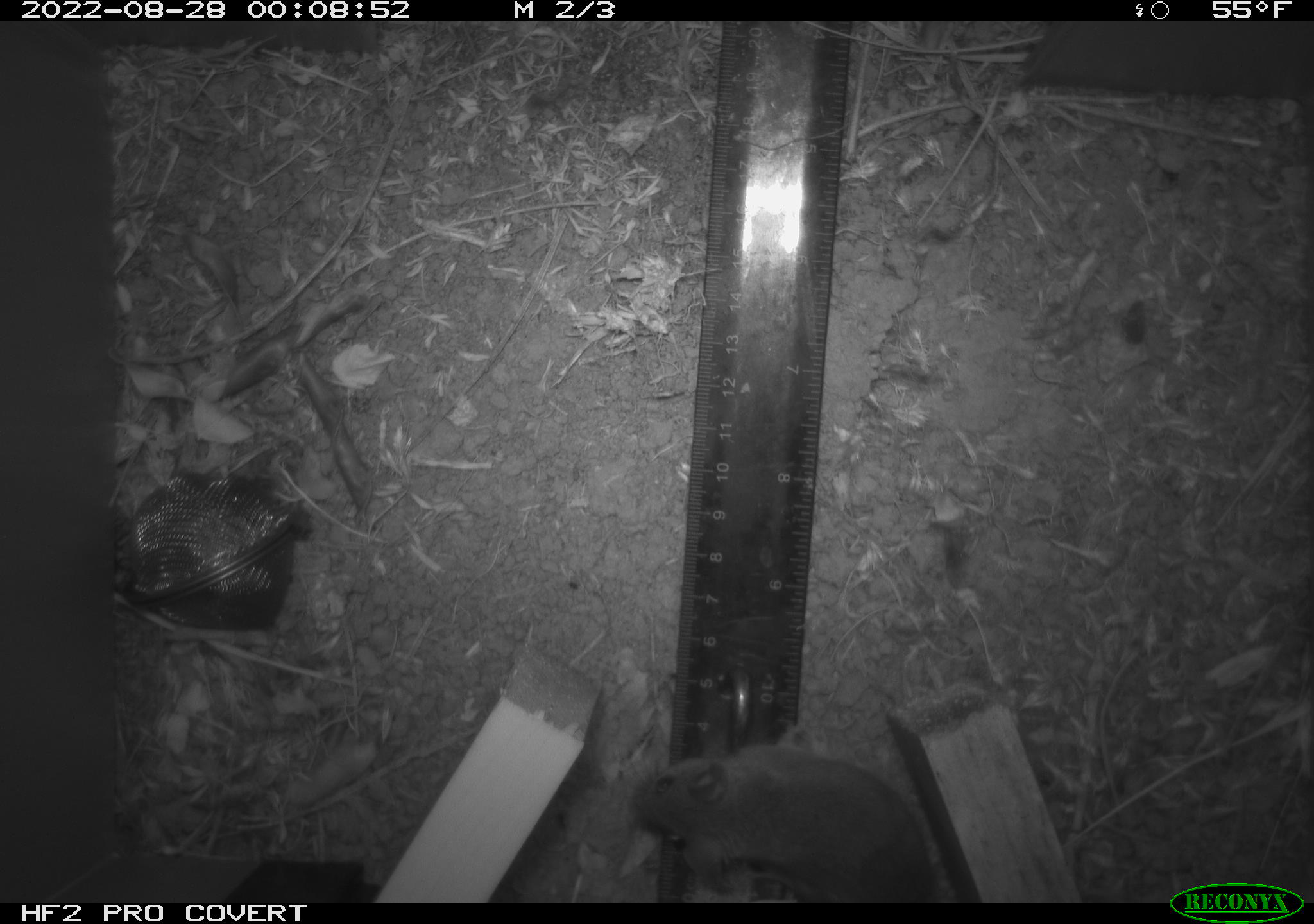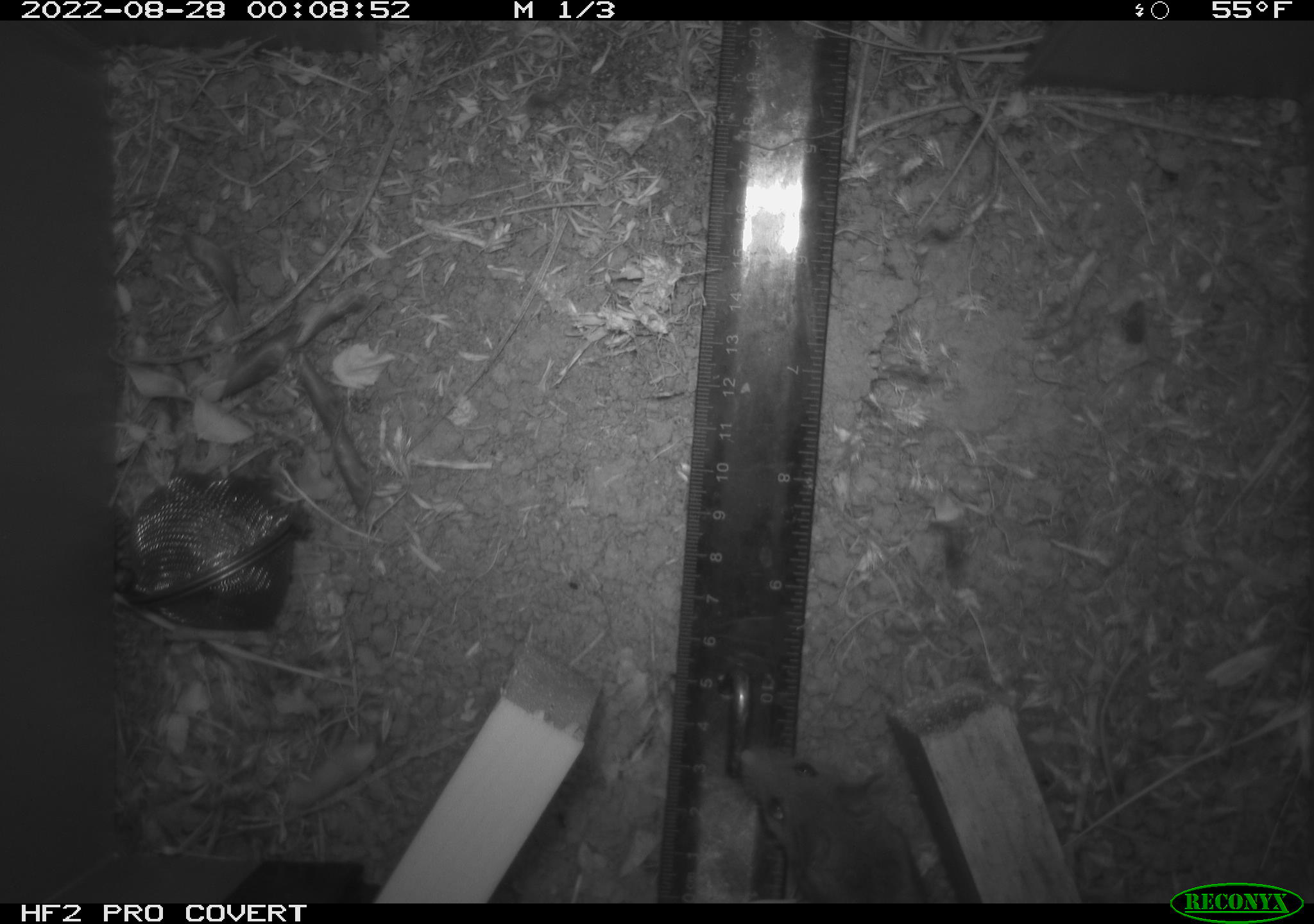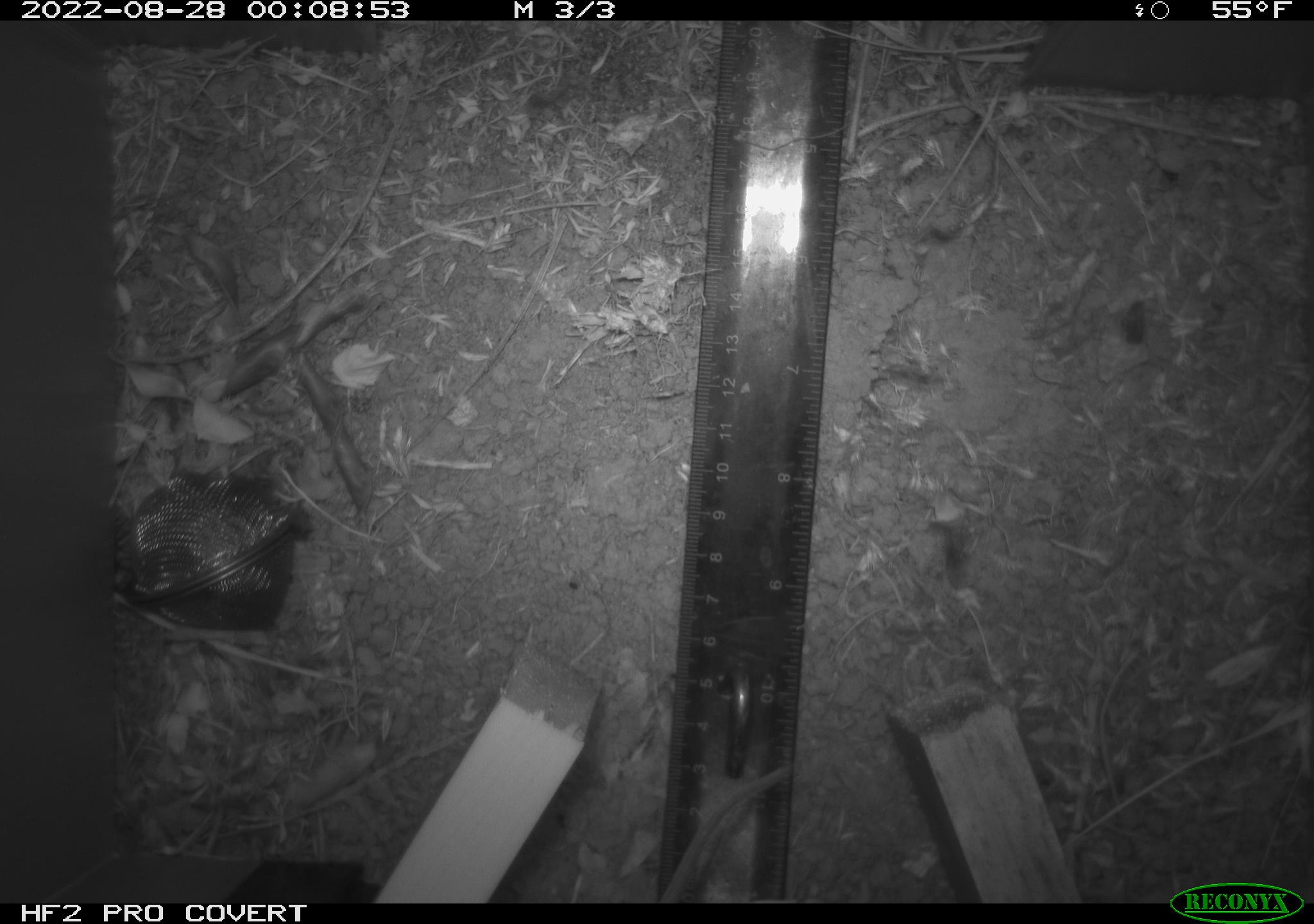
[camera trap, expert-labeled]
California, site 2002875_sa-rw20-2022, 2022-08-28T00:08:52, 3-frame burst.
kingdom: Animalia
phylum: Chordata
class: Mammalia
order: Rodentia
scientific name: Rodentia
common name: mouse species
Mouse species (Rodentia).